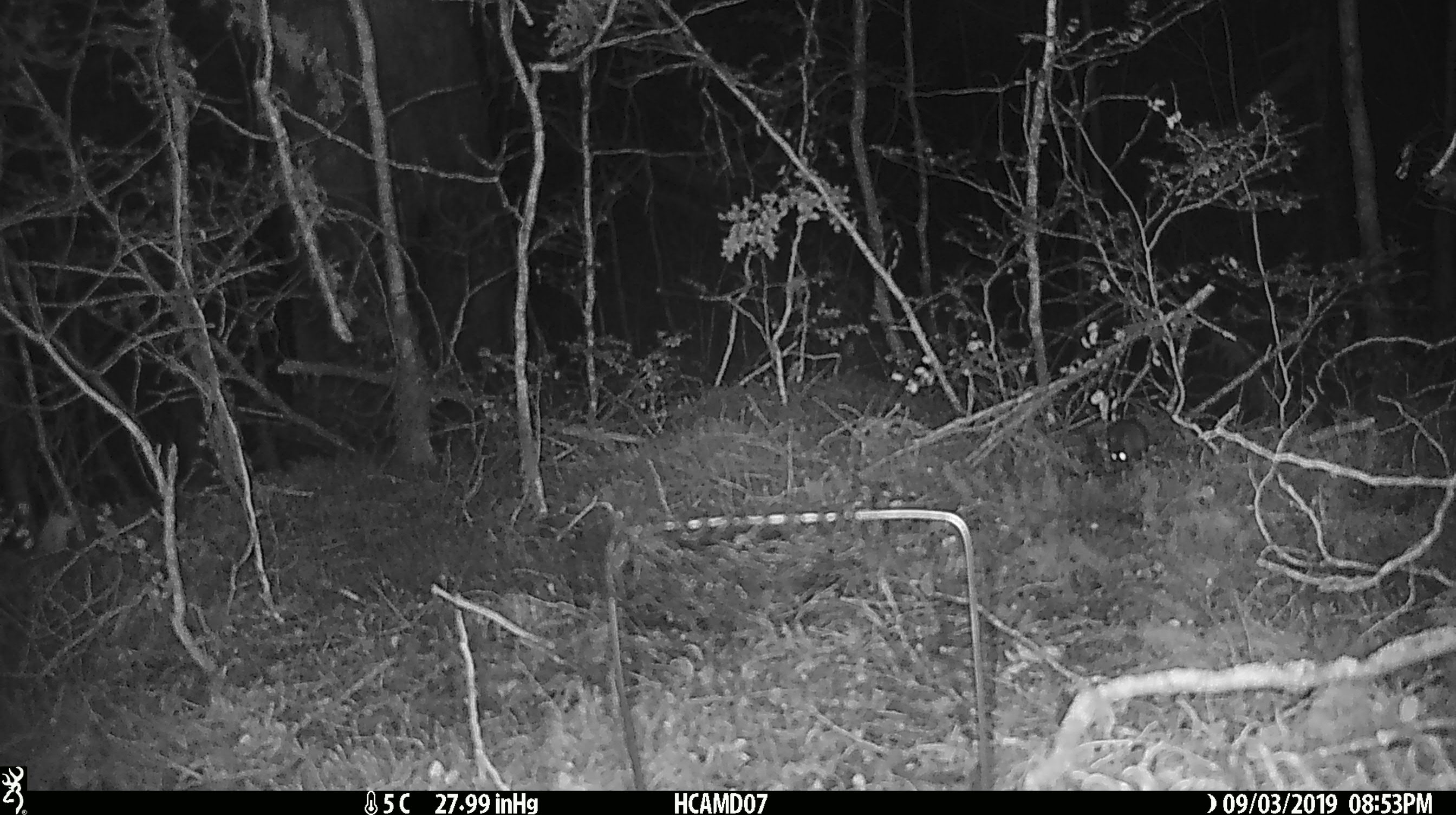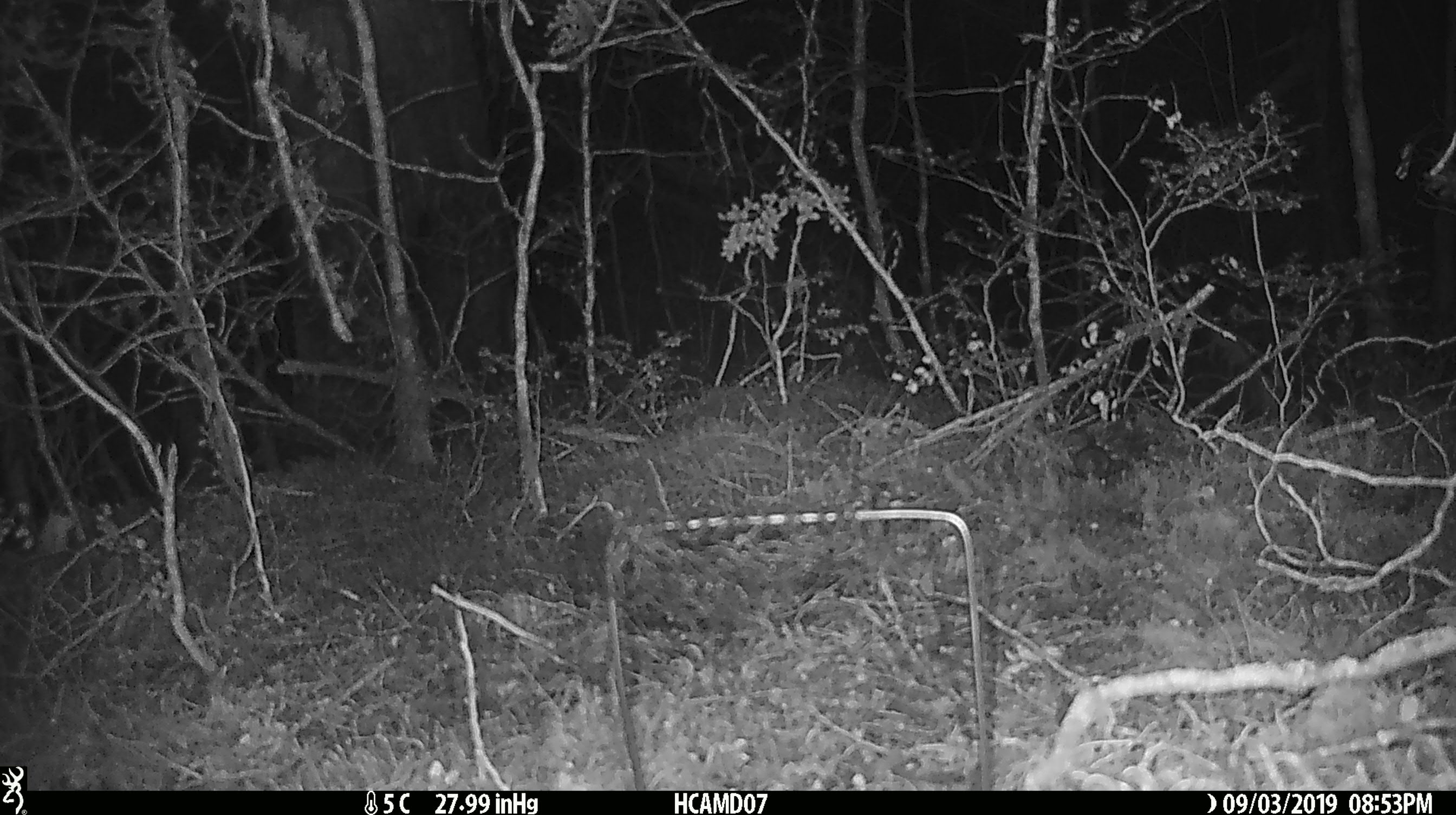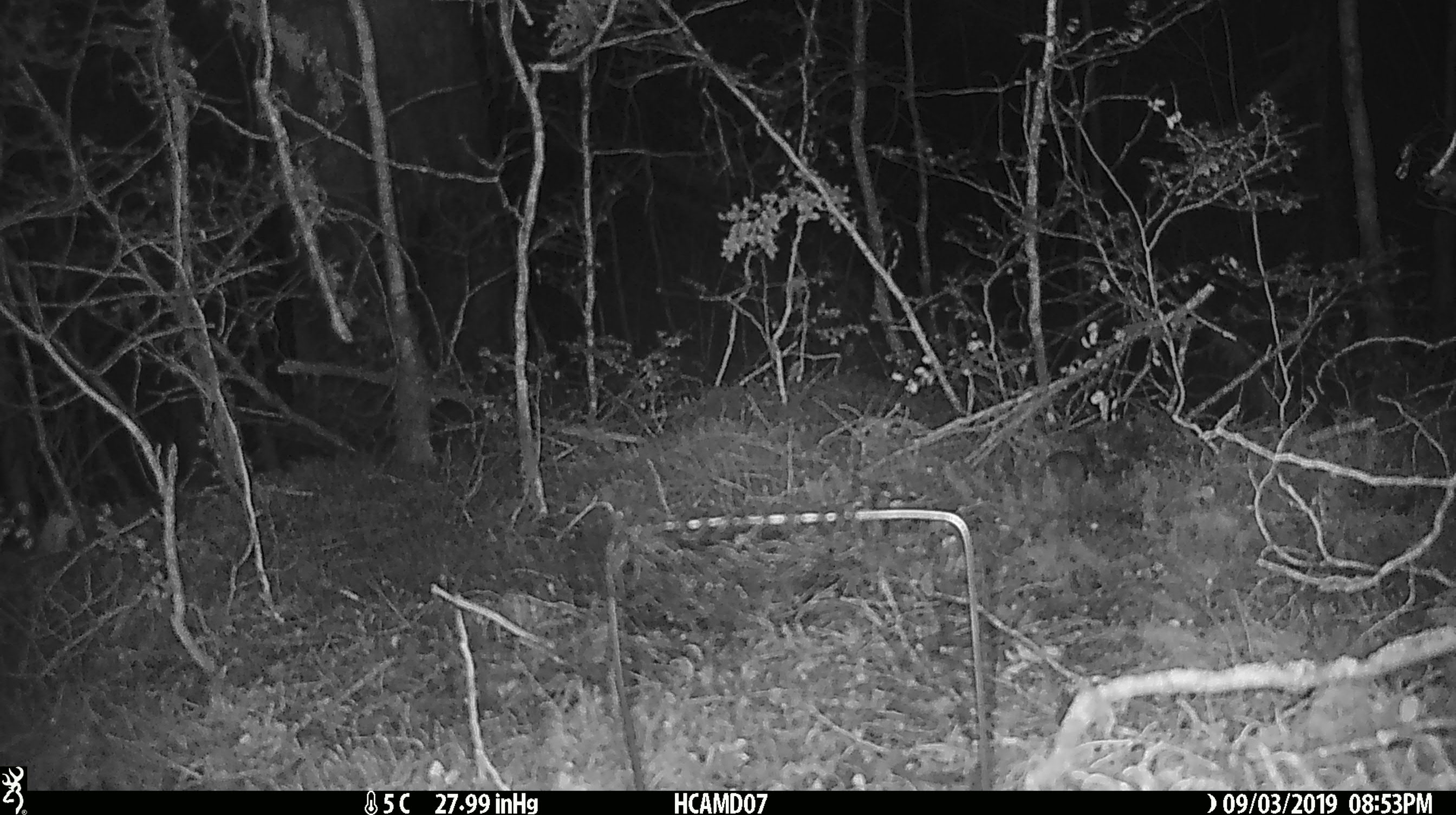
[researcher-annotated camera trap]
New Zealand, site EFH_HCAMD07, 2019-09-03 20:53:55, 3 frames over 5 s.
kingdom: Animalia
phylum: Chordata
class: Mammalia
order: Rodentia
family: Muridae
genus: Mus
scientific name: Mus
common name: mouse